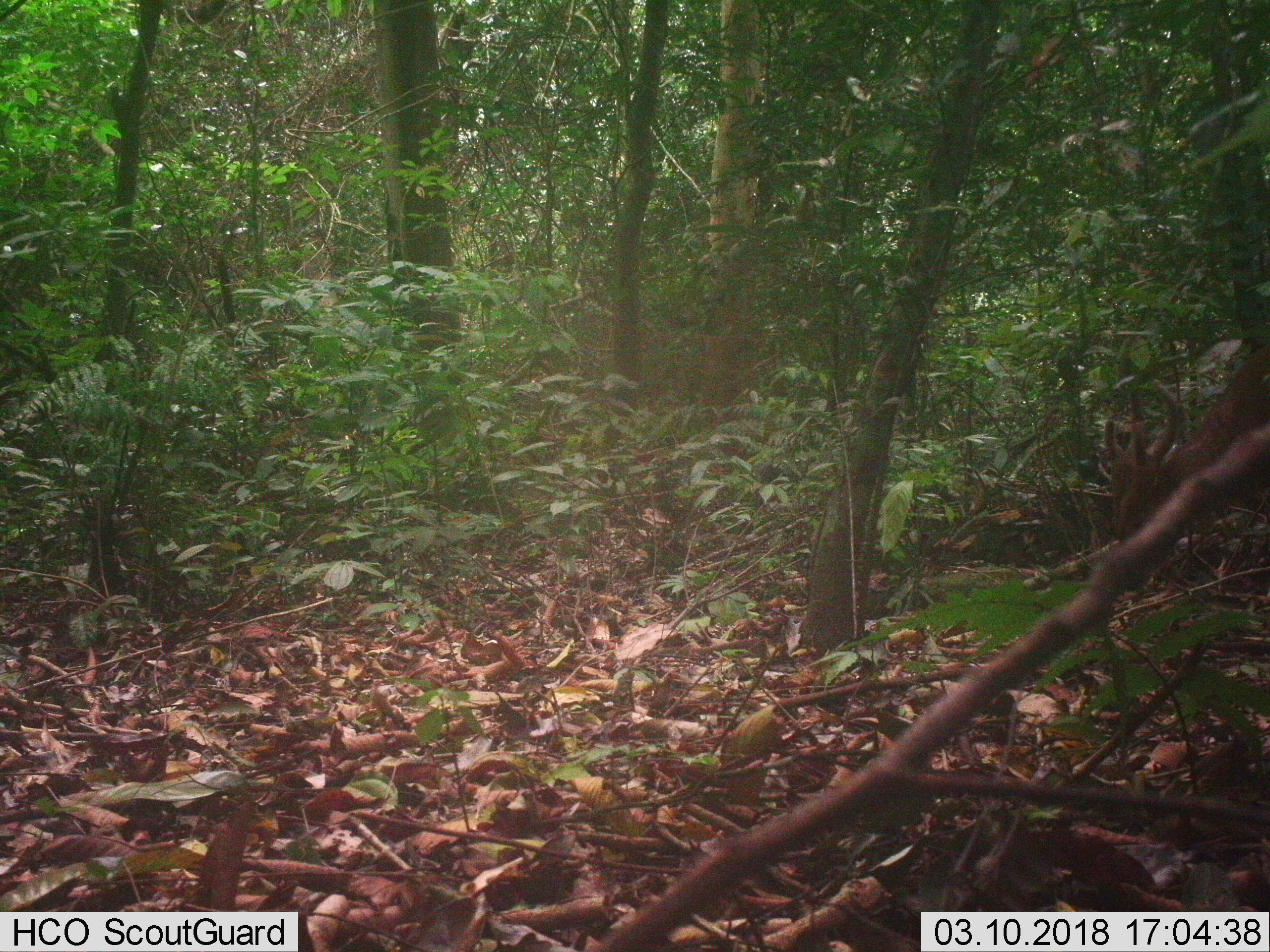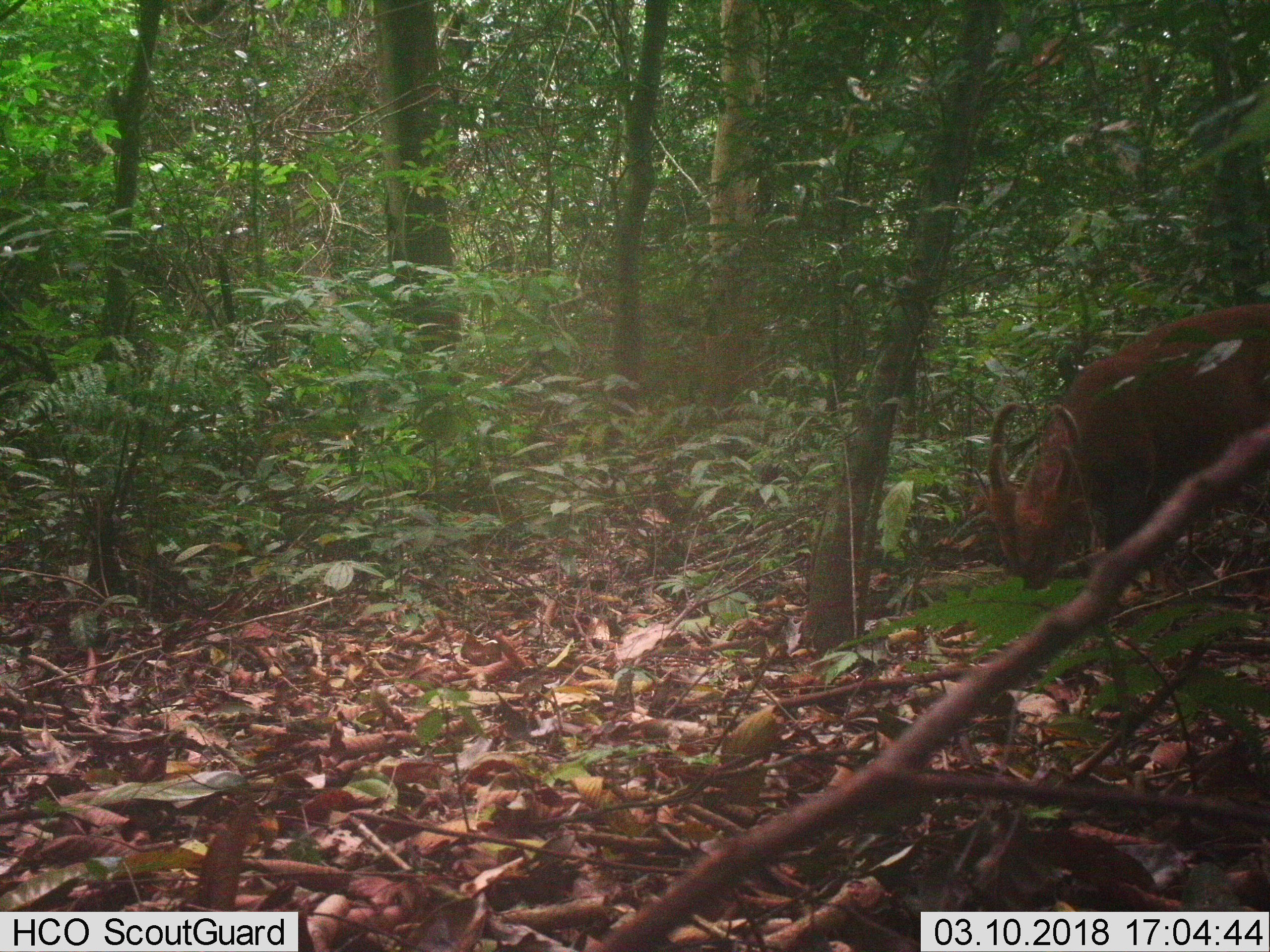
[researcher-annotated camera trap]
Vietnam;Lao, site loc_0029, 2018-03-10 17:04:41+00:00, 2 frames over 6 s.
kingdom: Animalia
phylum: Chordata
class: Mammalia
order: Artiodactyla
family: Cervidae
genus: Muntiacus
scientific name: Muntiacus vuquangensis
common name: large-antlered muntjac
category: large antlered muntjac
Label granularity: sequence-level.